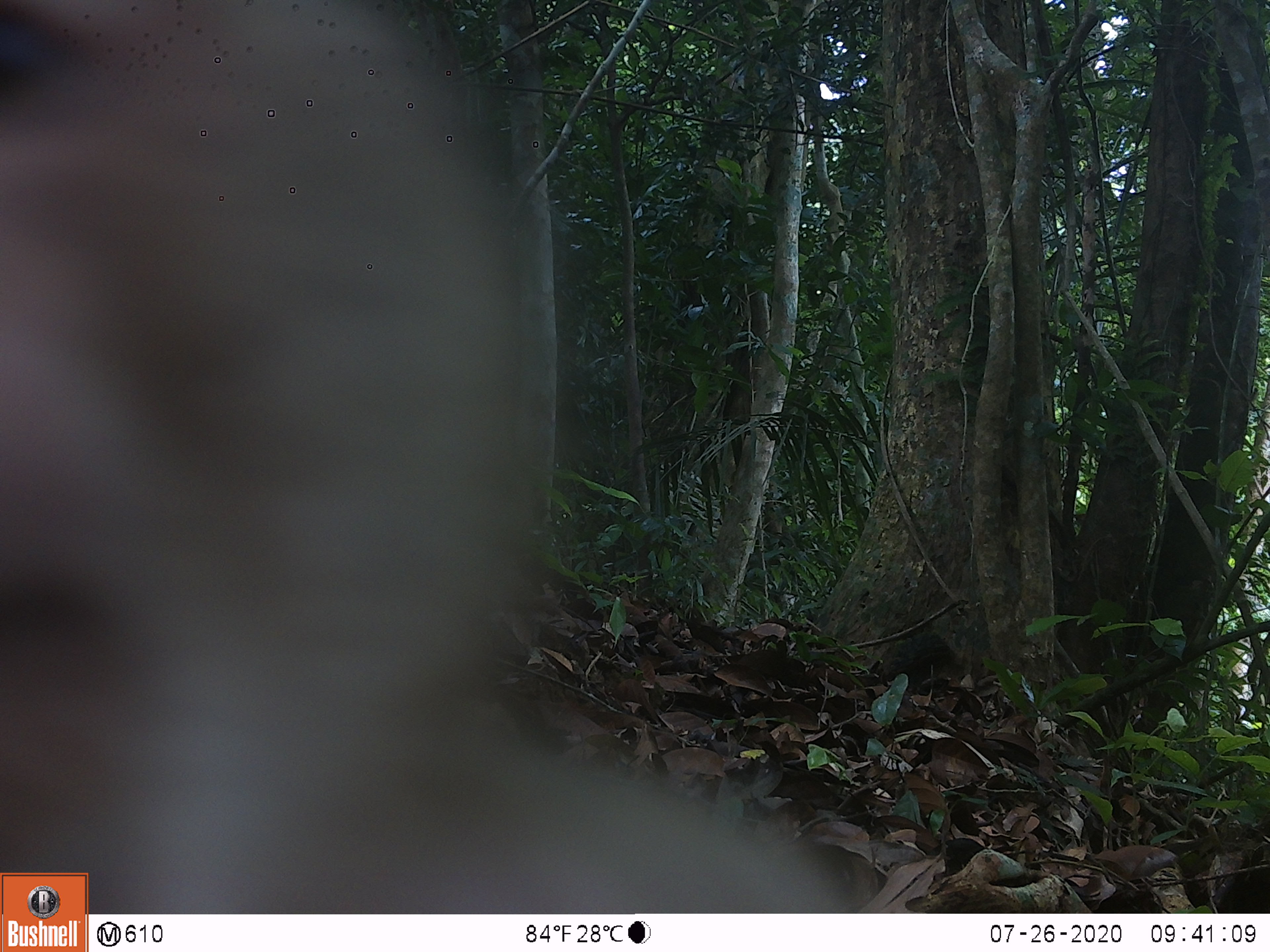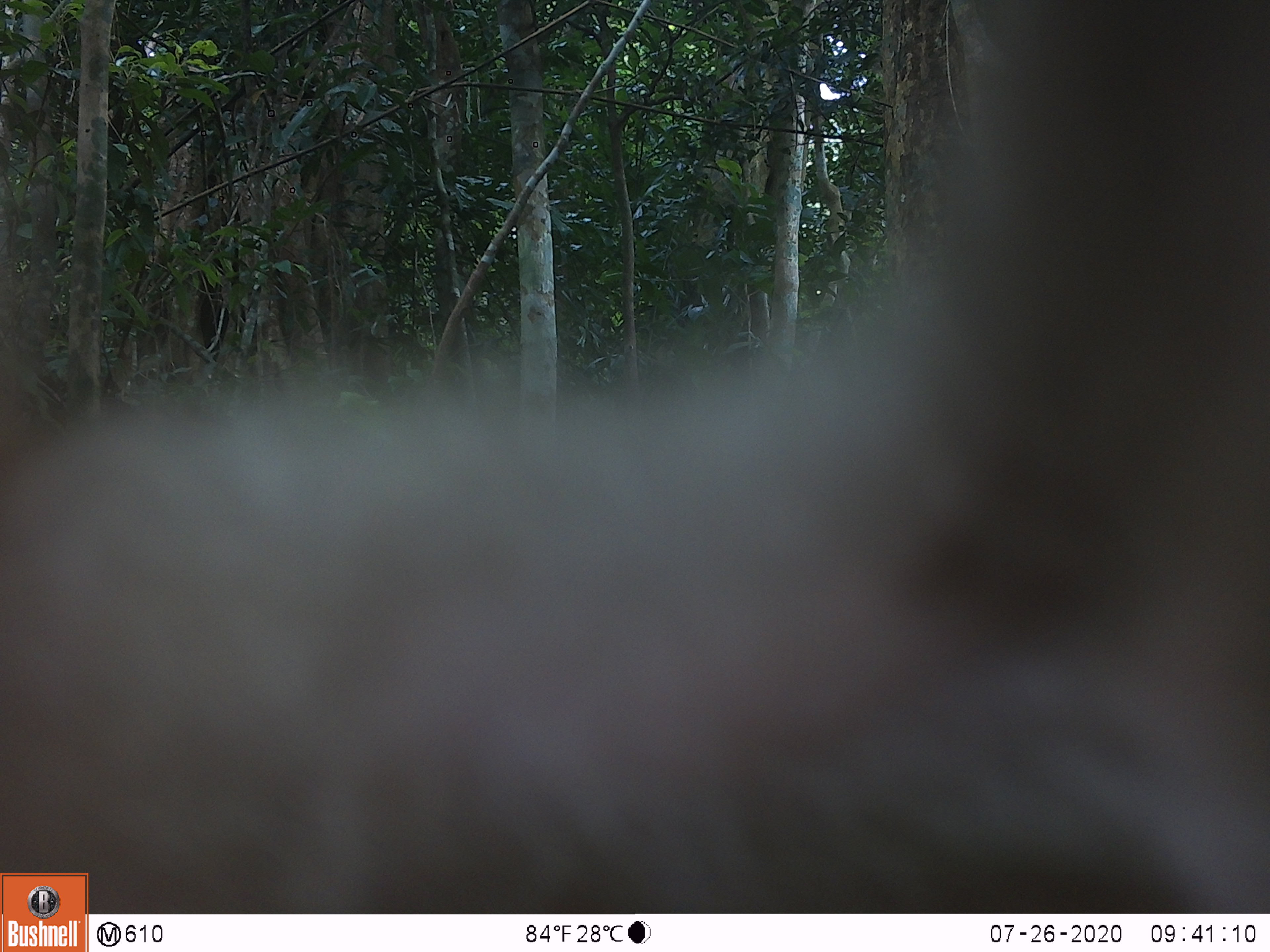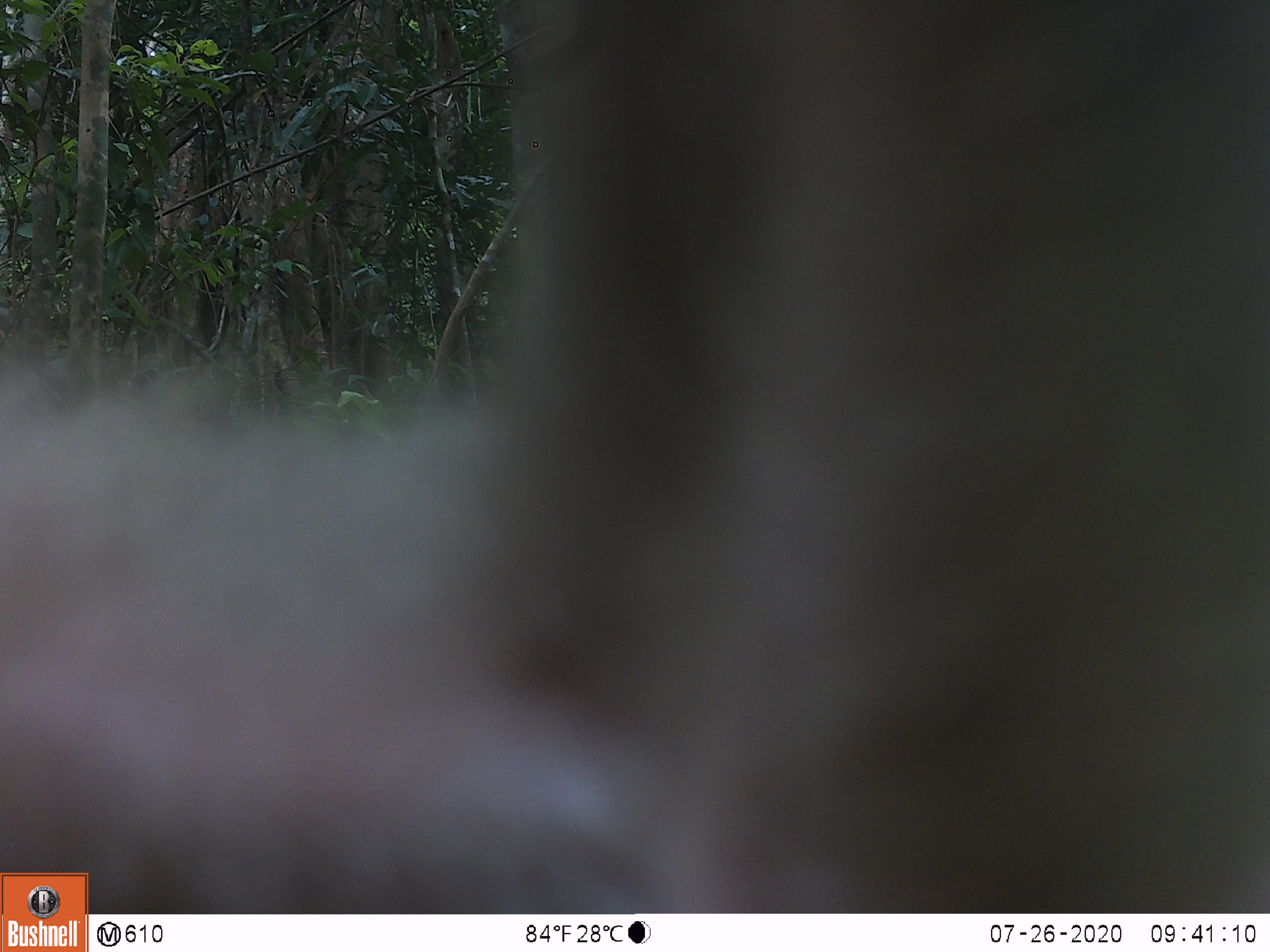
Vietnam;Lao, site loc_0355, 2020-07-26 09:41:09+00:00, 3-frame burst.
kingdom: Animalia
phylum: Chordata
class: Mammalia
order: Primates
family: Cercopithecidae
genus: Macaca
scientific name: Macaca nemestrina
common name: pig-tailed macaque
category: pig tailed macaque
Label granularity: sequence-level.